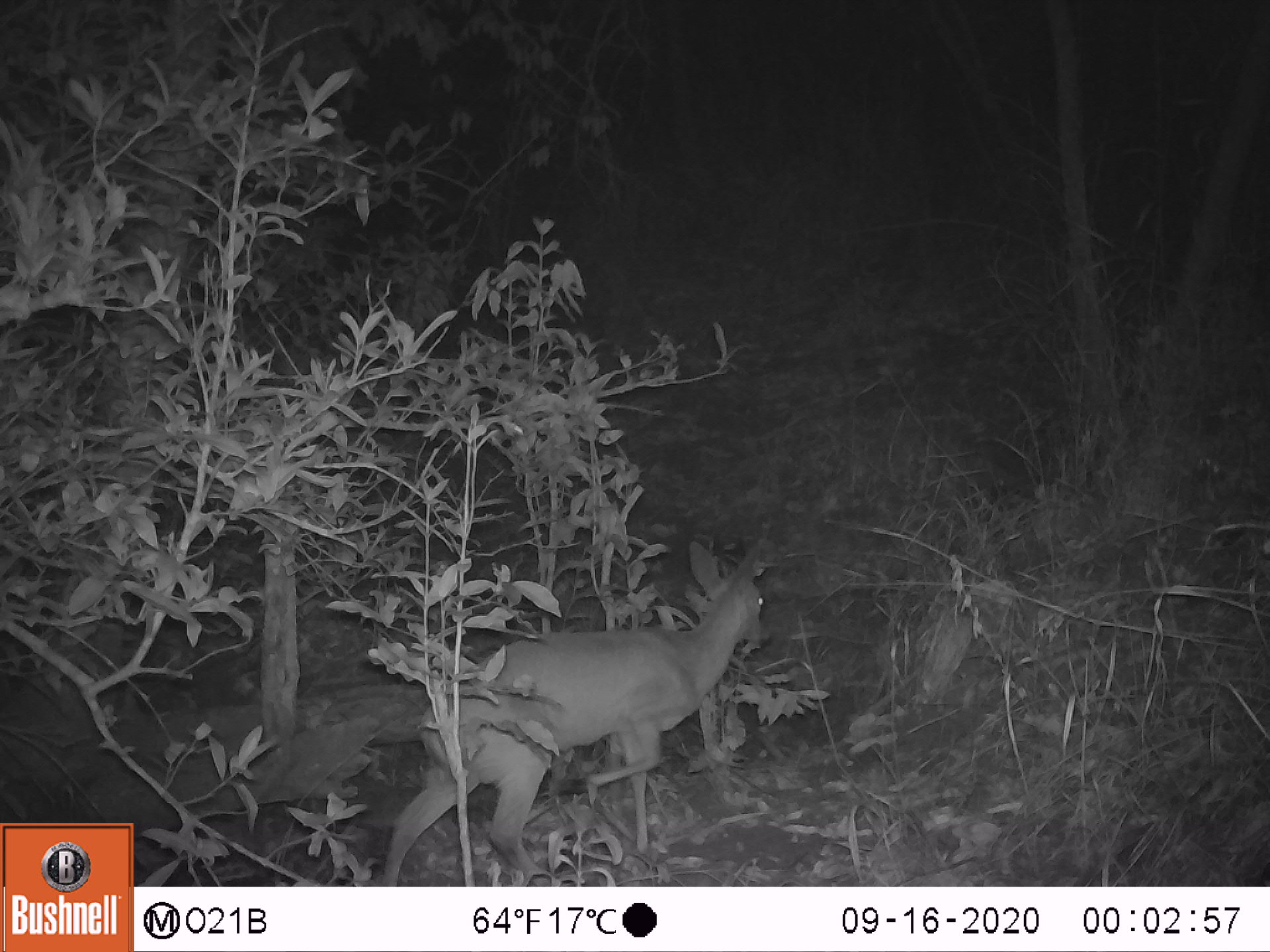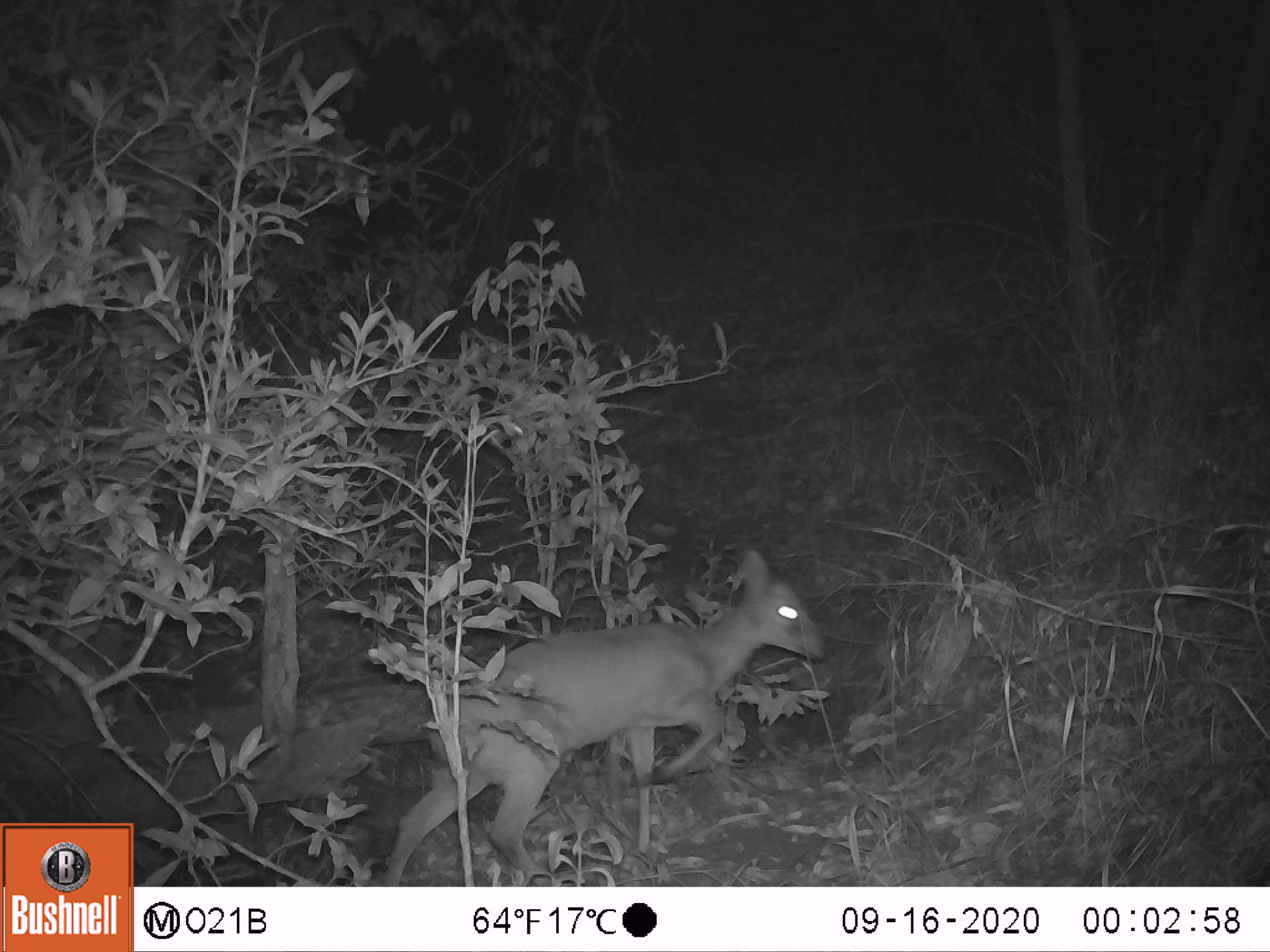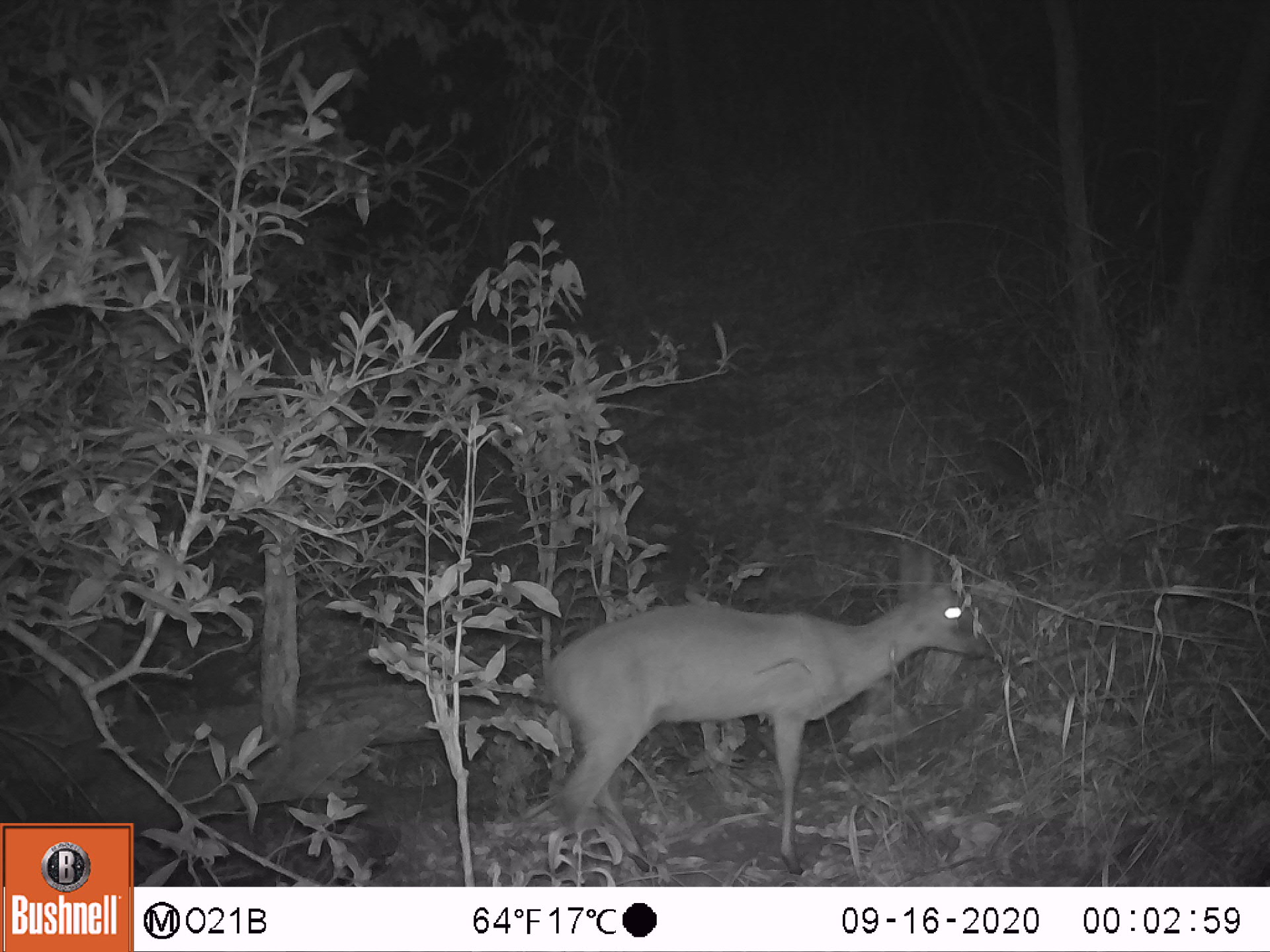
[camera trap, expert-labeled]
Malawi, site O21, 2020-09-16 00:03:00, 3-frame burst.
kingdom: Animalia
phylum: Chordata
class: Mammalia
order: Artiodactyla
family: Bovidae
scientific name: Antilopinae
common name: small antelope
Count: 1.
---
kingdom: Animalia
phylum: Chordata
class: Mammalia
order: Artiodactyla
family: Bovidae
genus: Sylvicapra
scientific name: Sylvicapra grimmia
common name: common duiker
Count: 1.